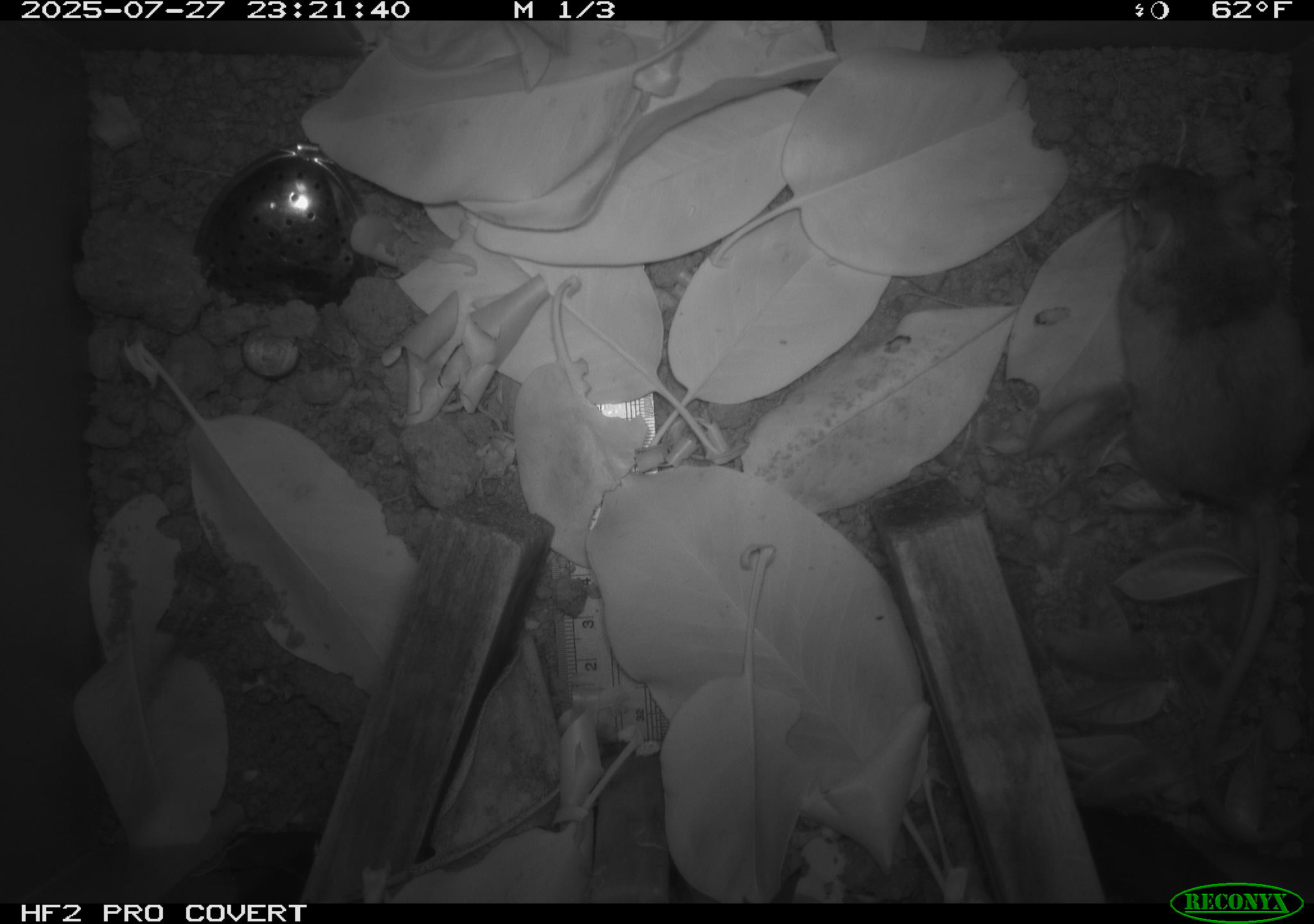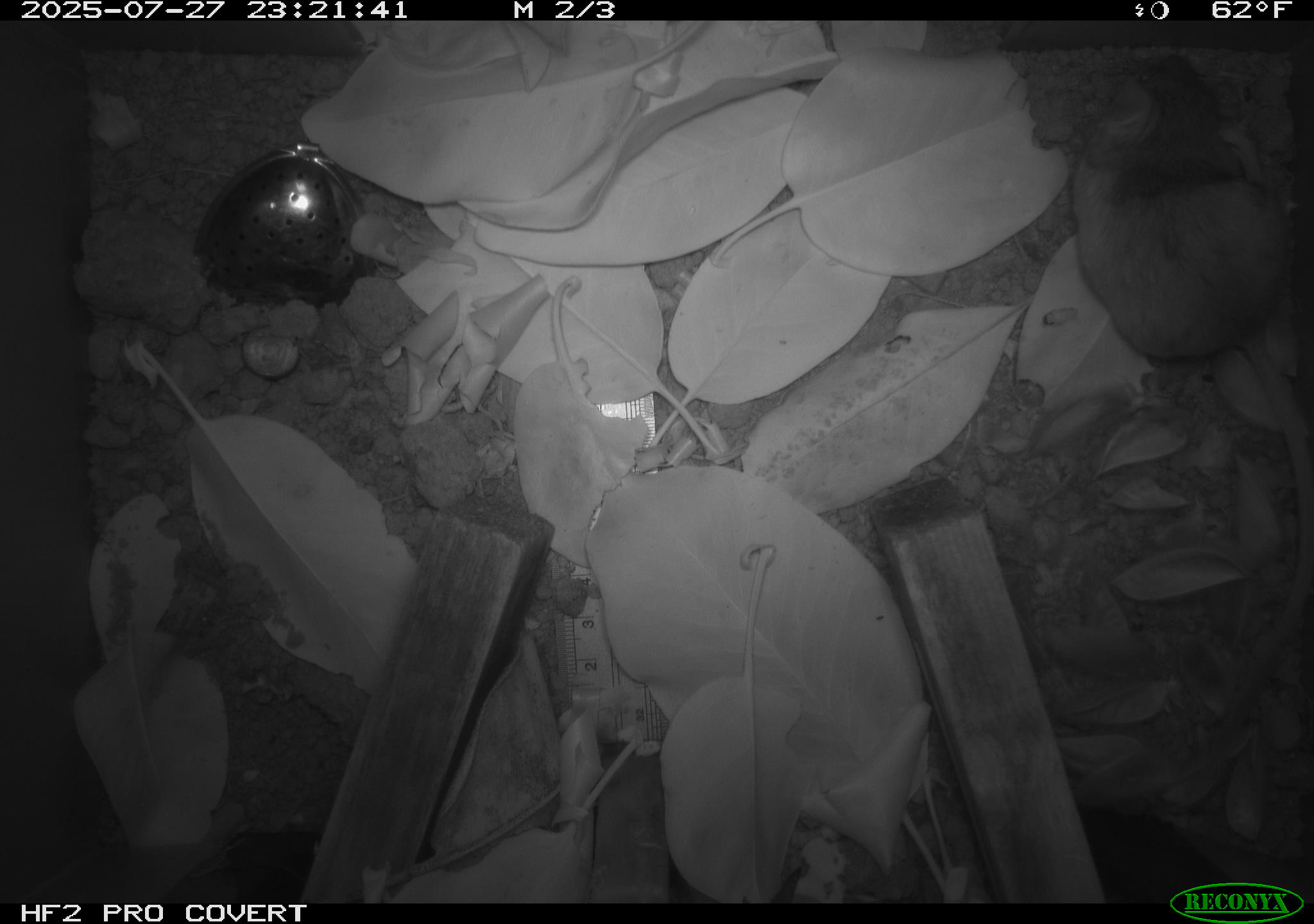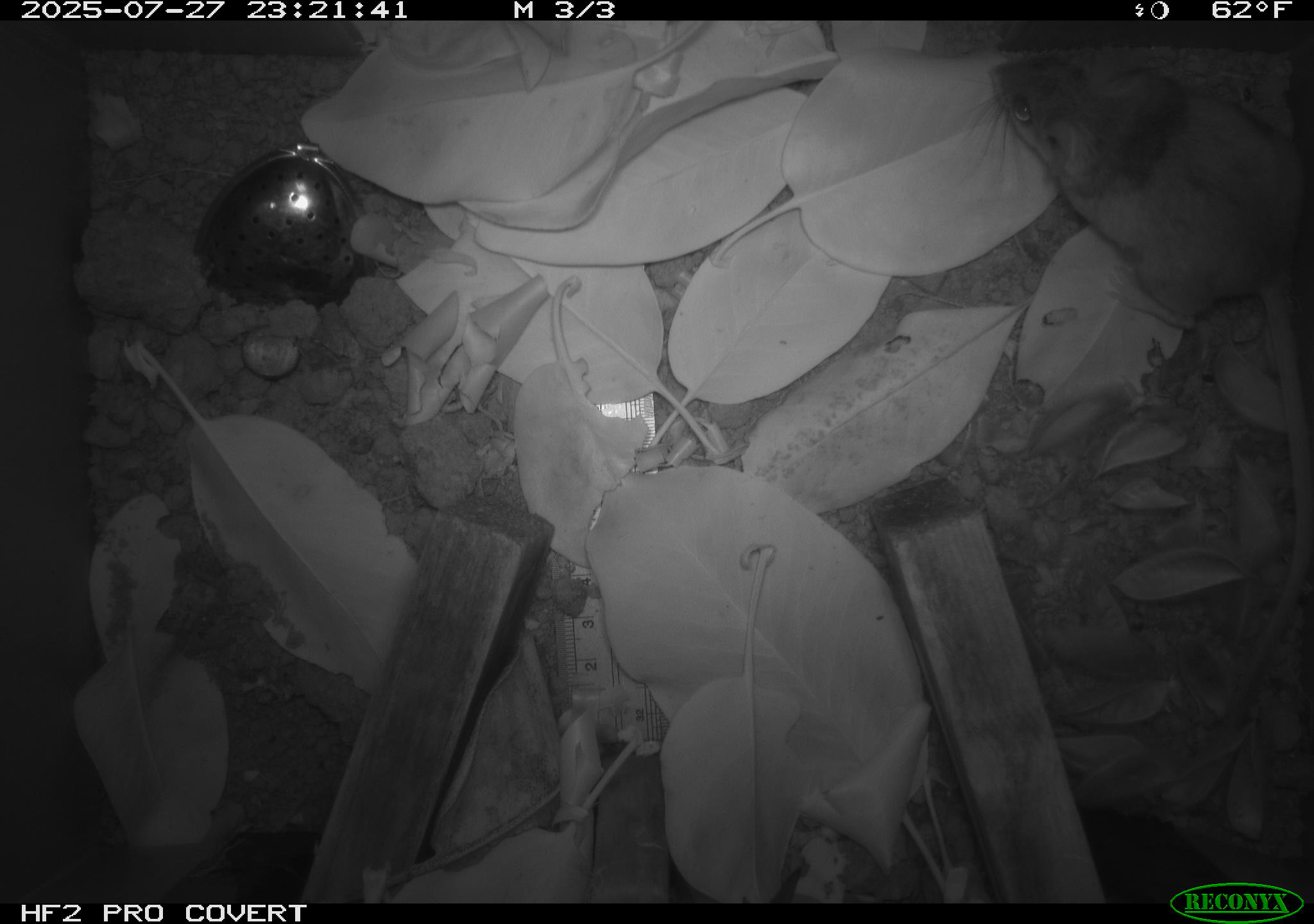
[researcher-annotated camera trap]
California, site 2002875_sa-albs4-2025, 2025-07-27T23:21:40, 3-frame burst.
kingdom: Animalia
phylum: Chordata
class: Mammalia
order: Rodentia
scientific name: Rodentia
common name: mouse species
Mouse species (Rodentia).